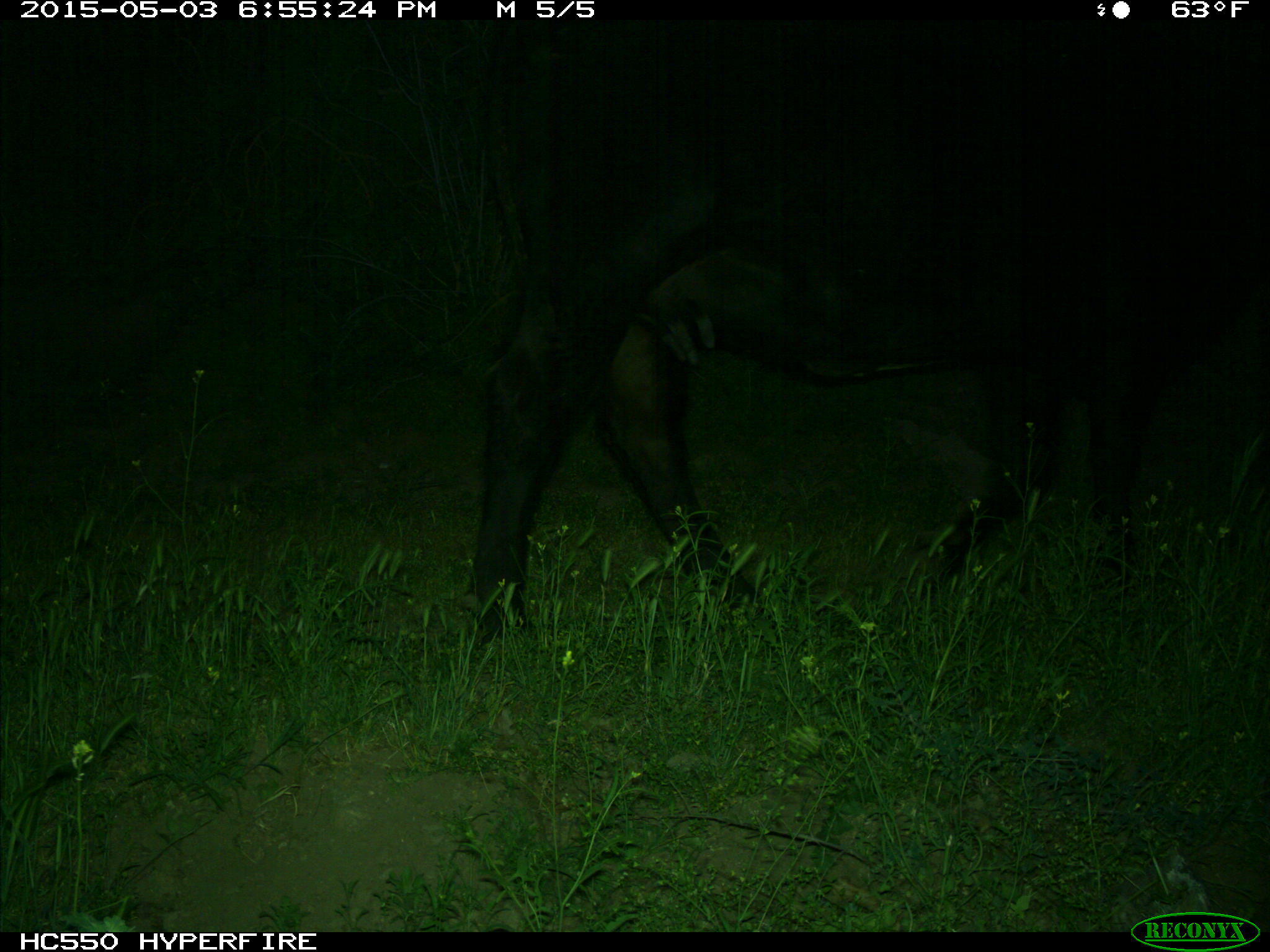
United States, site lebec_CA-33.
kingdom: Animalia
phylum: Chordata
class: Mammalia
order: Artiodactyla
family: Bovidae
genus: Bos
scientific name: Bos taurus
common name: domestic cow